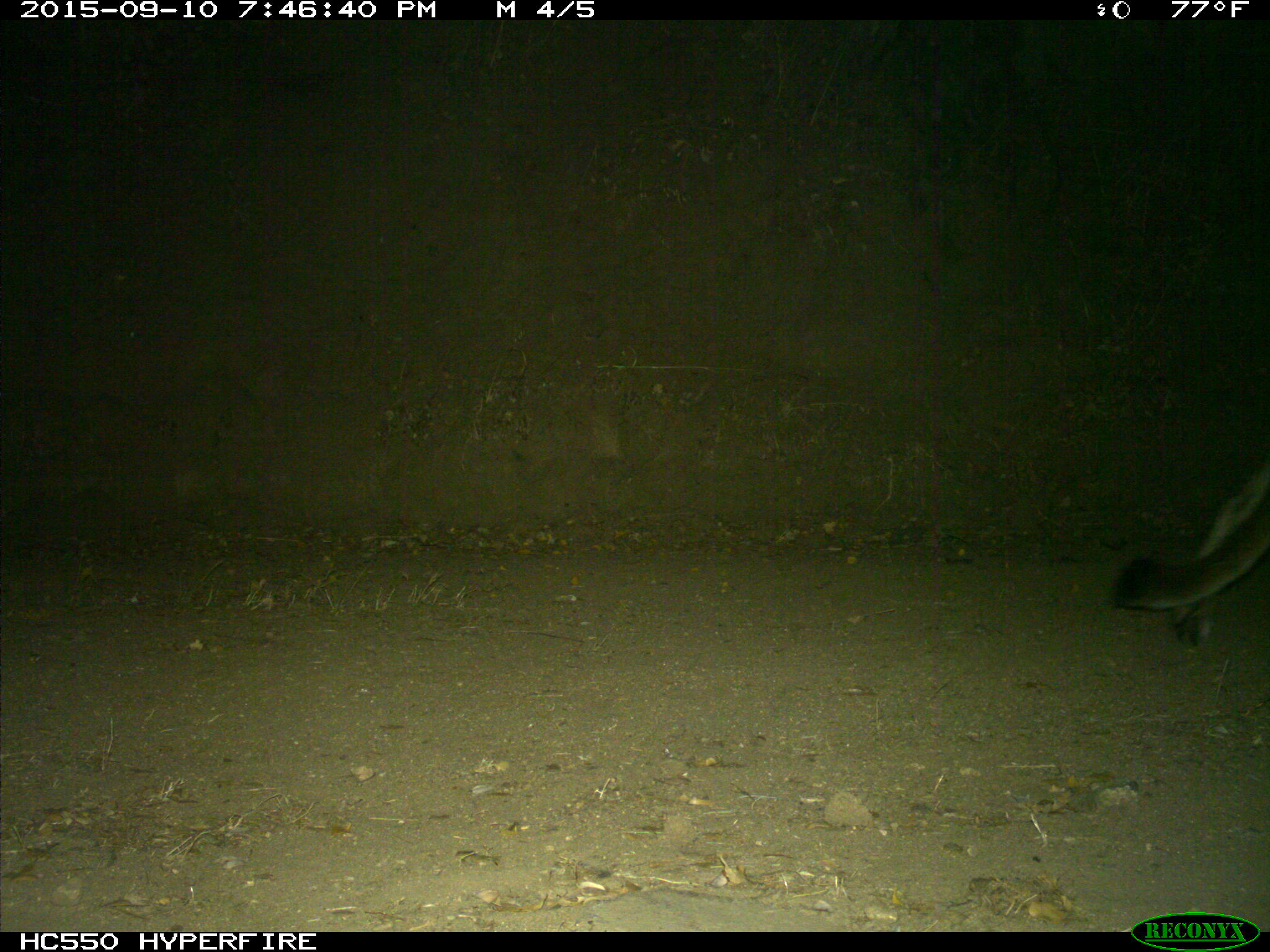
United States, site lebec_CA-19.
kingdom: Animalia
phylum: Chordata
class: Mammalia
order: Carnivora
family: Felidae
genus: Puma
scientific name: Puma concolor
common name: mountain lion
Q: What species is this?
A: Puma concolor (mountain lion).